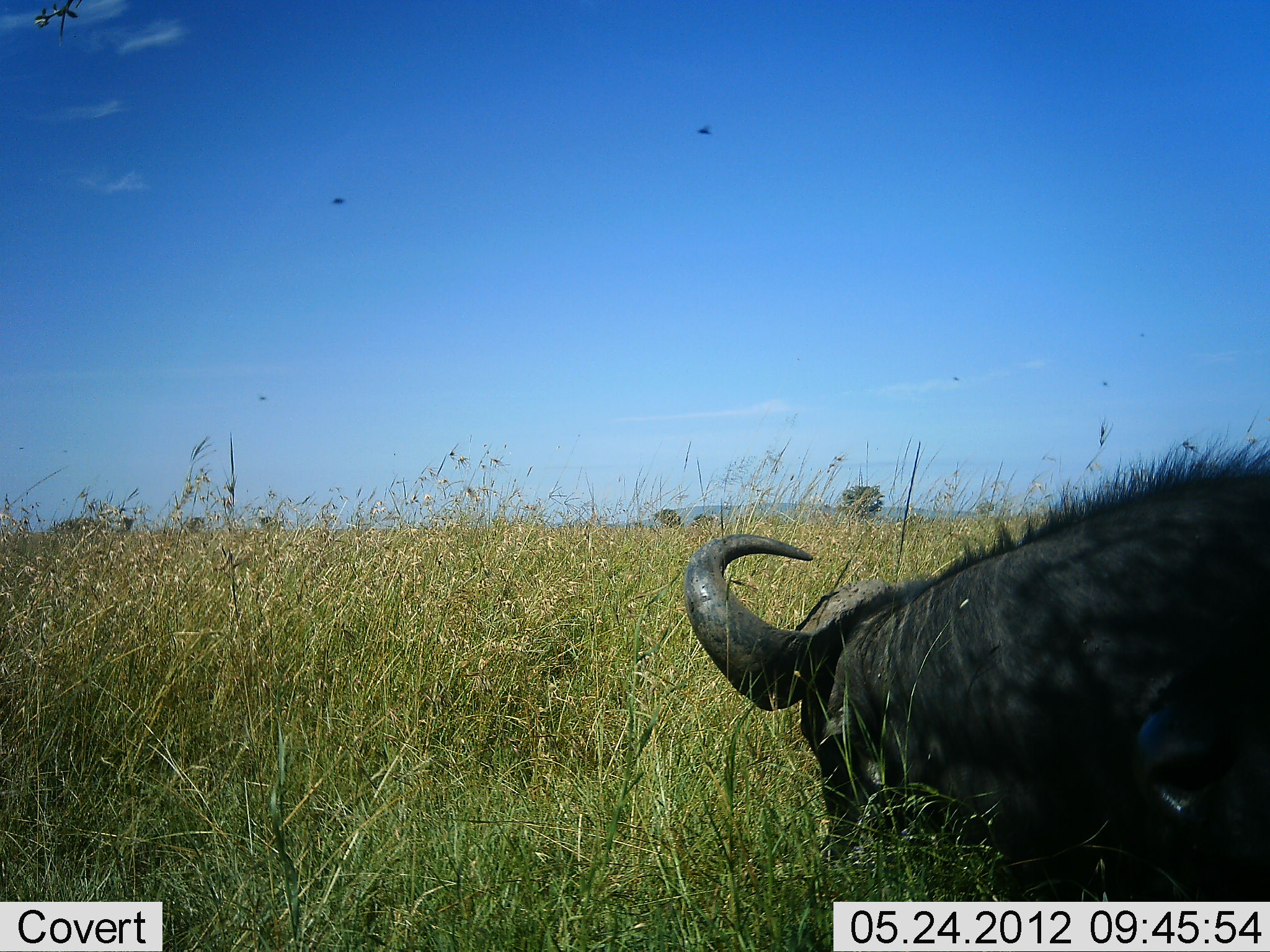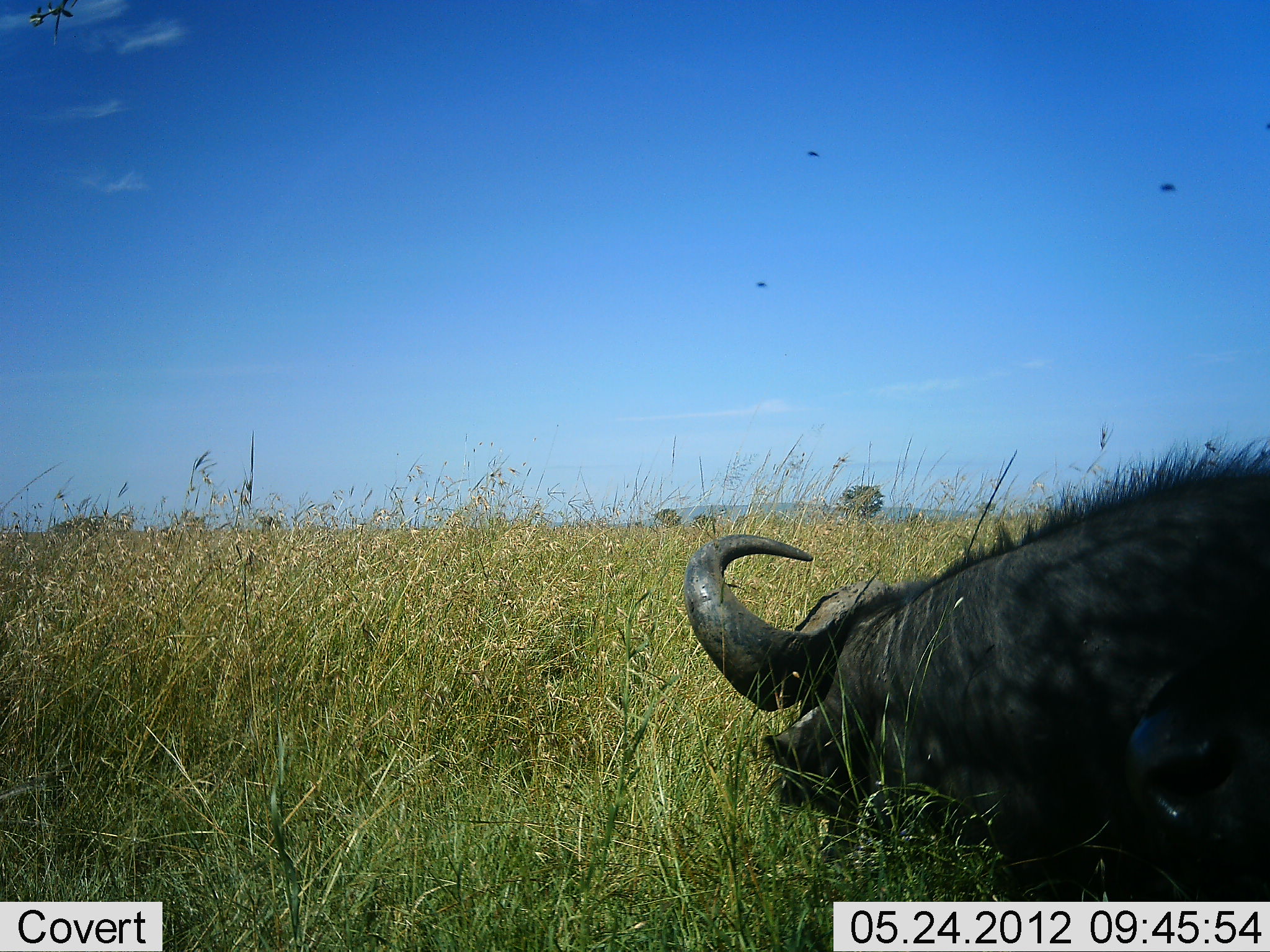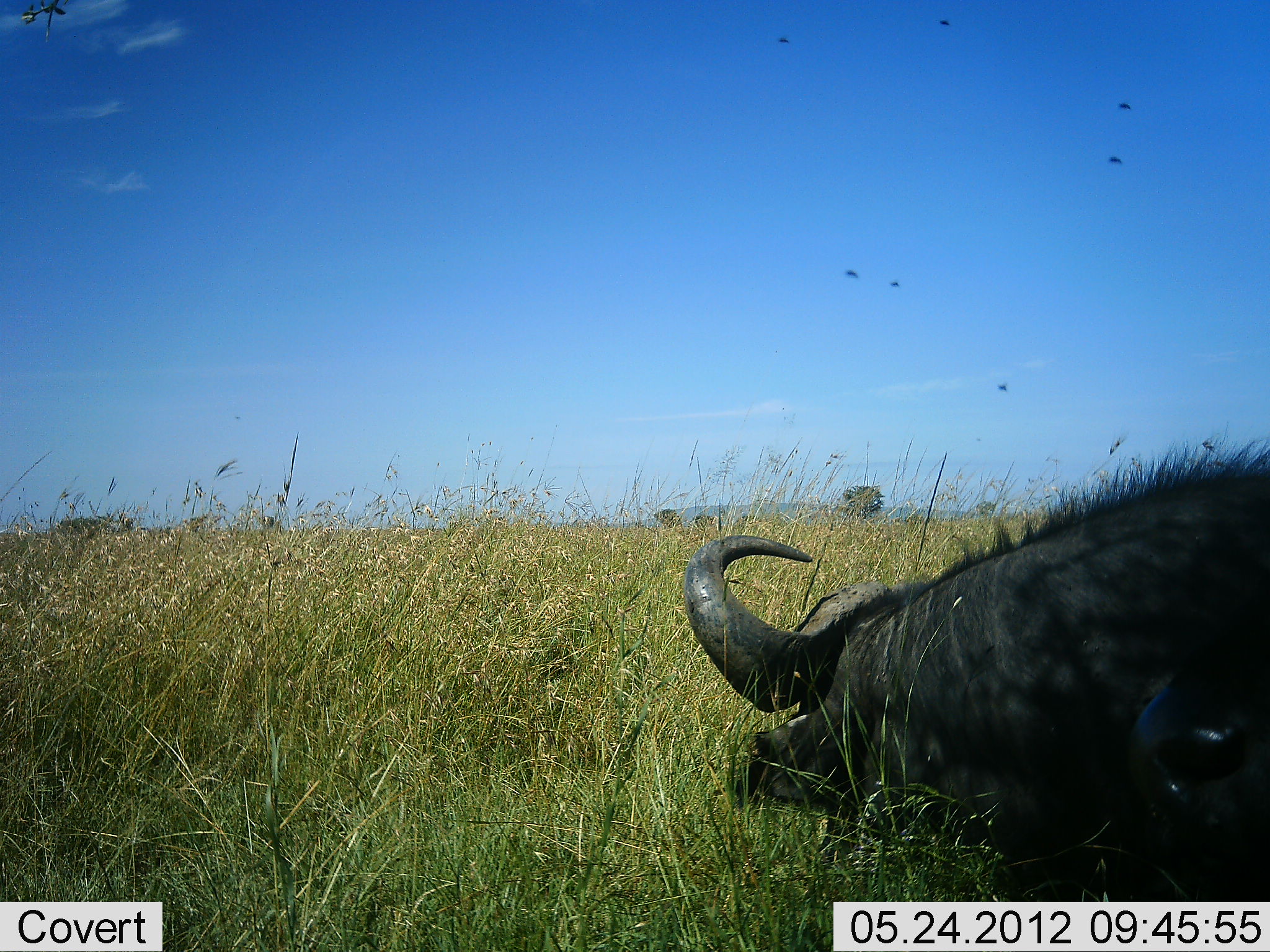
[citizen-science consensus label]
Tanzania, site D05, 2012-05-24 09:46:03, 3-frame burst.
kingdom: Animalia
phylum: Chordata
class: Mammalia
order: Artiodactyla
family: Bovidae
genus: Syncerus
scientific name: Syncerus caffer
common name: cape buffalo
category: buffalo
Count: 1.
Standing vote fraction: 10%.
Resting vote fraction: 60%.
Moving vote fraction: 0%.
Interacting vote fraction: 0%.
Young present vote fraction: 0%.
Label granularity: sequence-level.